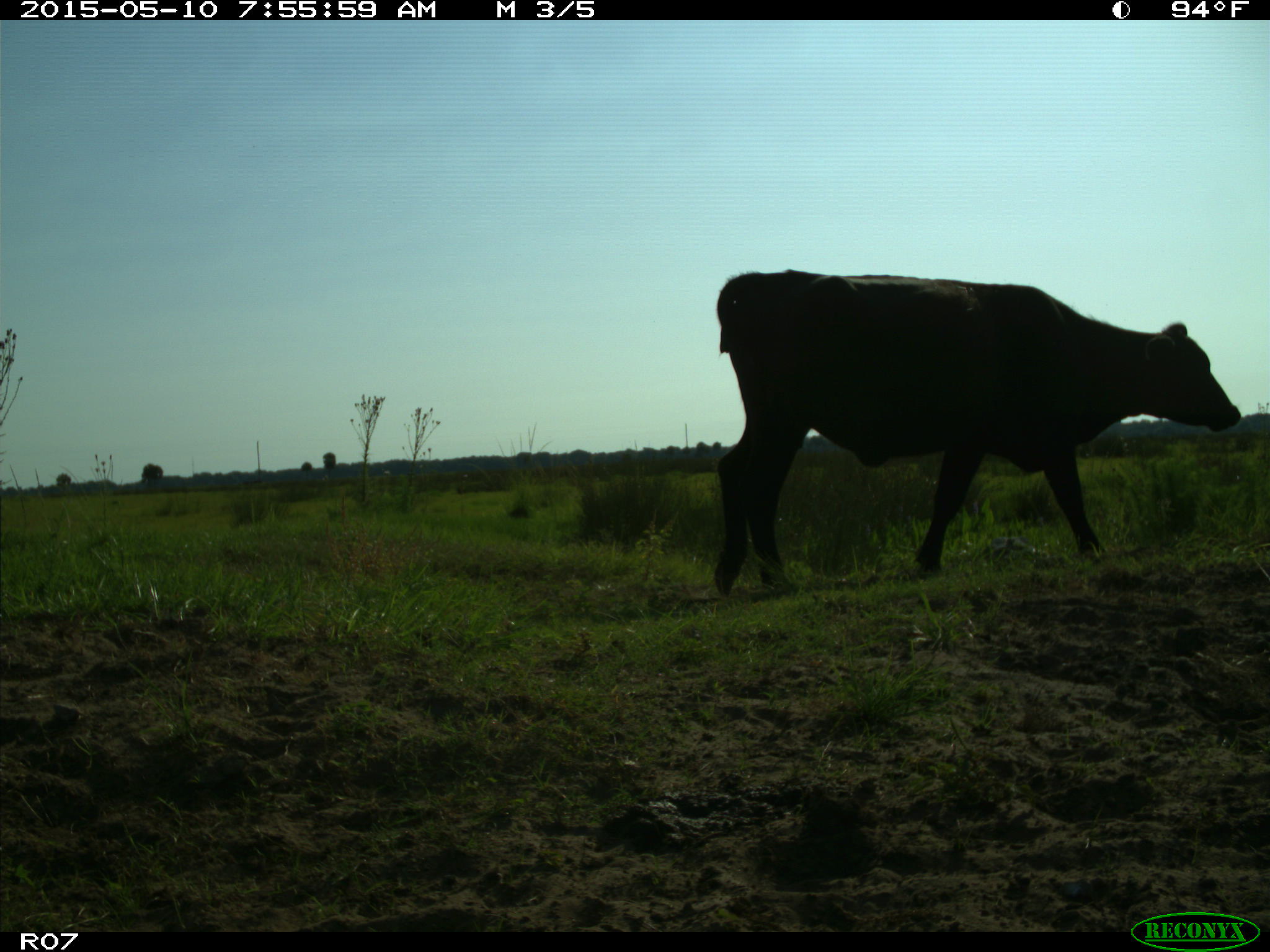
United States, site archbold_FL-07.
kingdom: Animalia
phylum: Chordata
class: Mammalia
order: Artiodactyla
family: Bovidae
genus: Bos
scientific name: Bos taurus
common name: domestic cow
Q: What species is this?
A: Bos taurus (domestic cow).